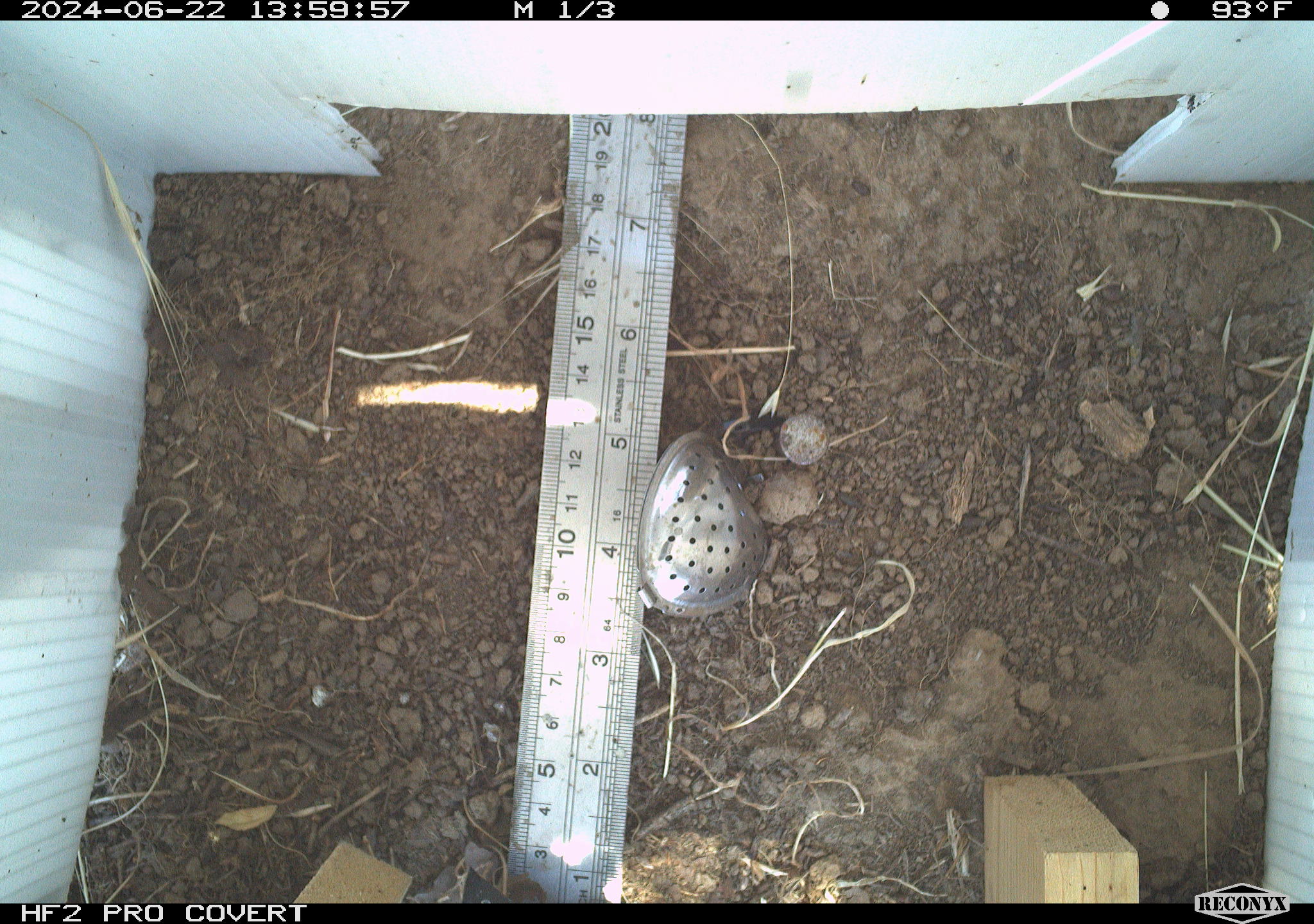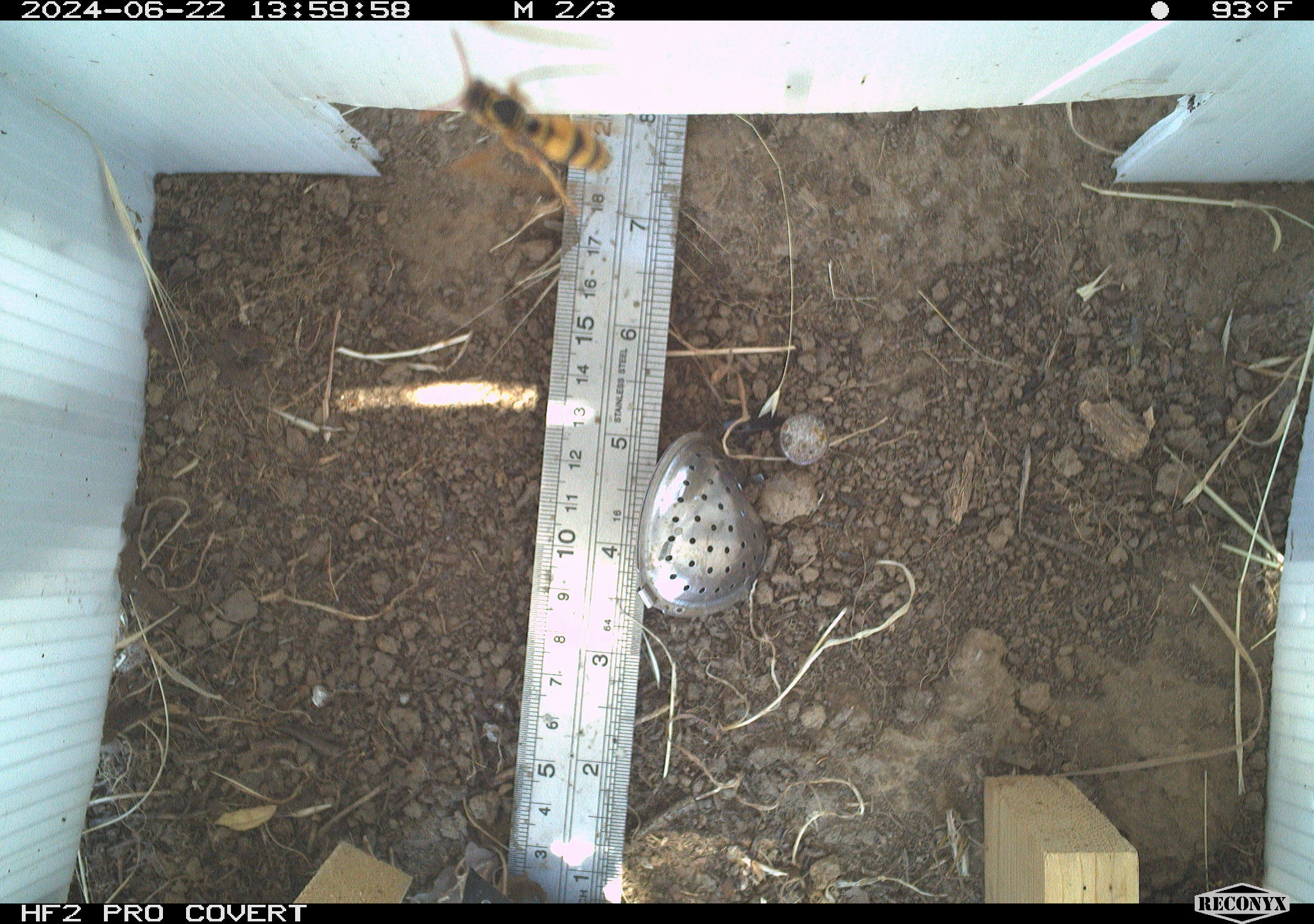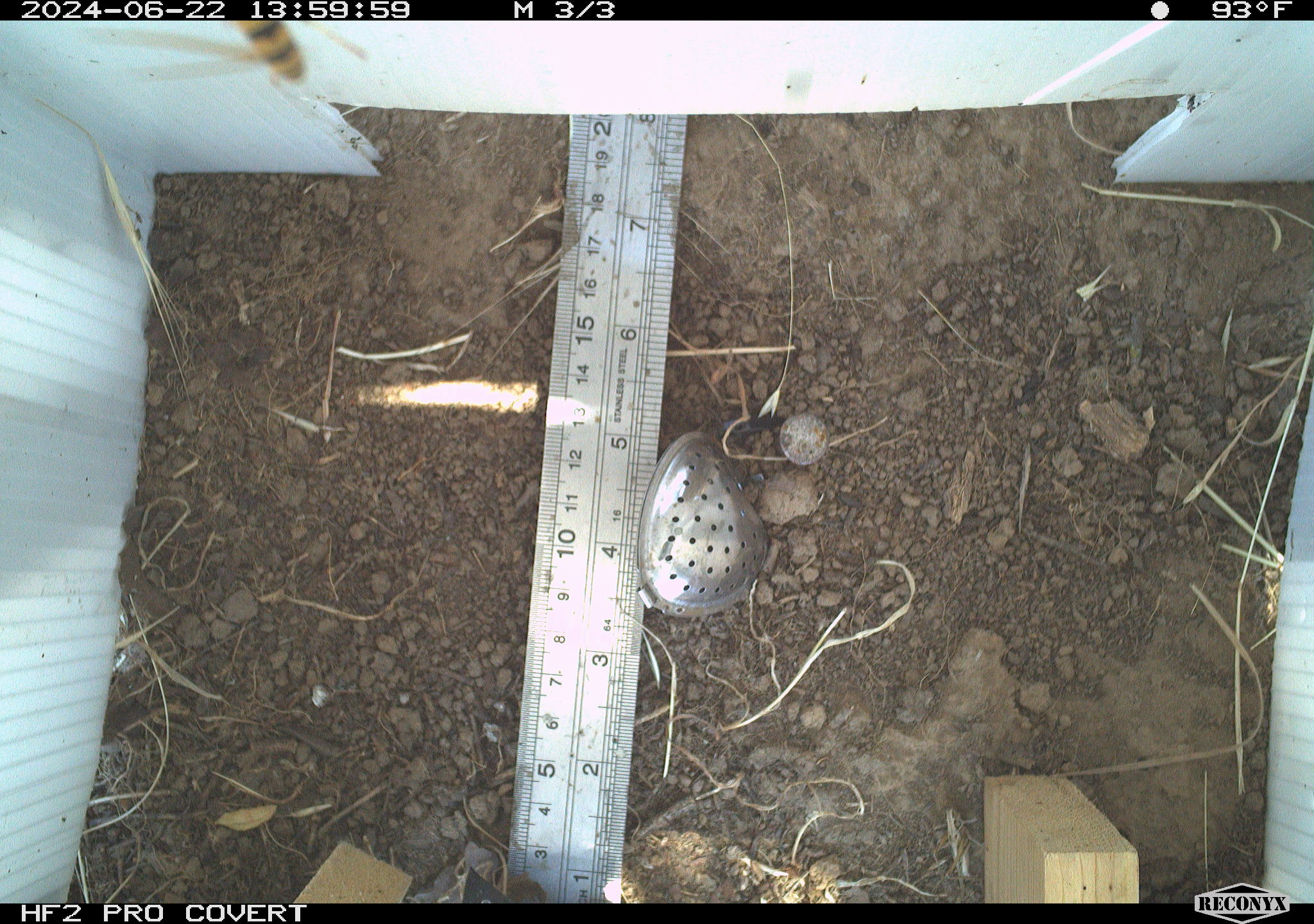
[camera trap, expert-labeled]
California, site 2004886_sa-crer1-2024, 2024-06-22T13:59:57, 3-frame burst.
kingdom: Animalia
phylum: Arthropoda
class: Insecta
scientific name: Insecta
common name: insect